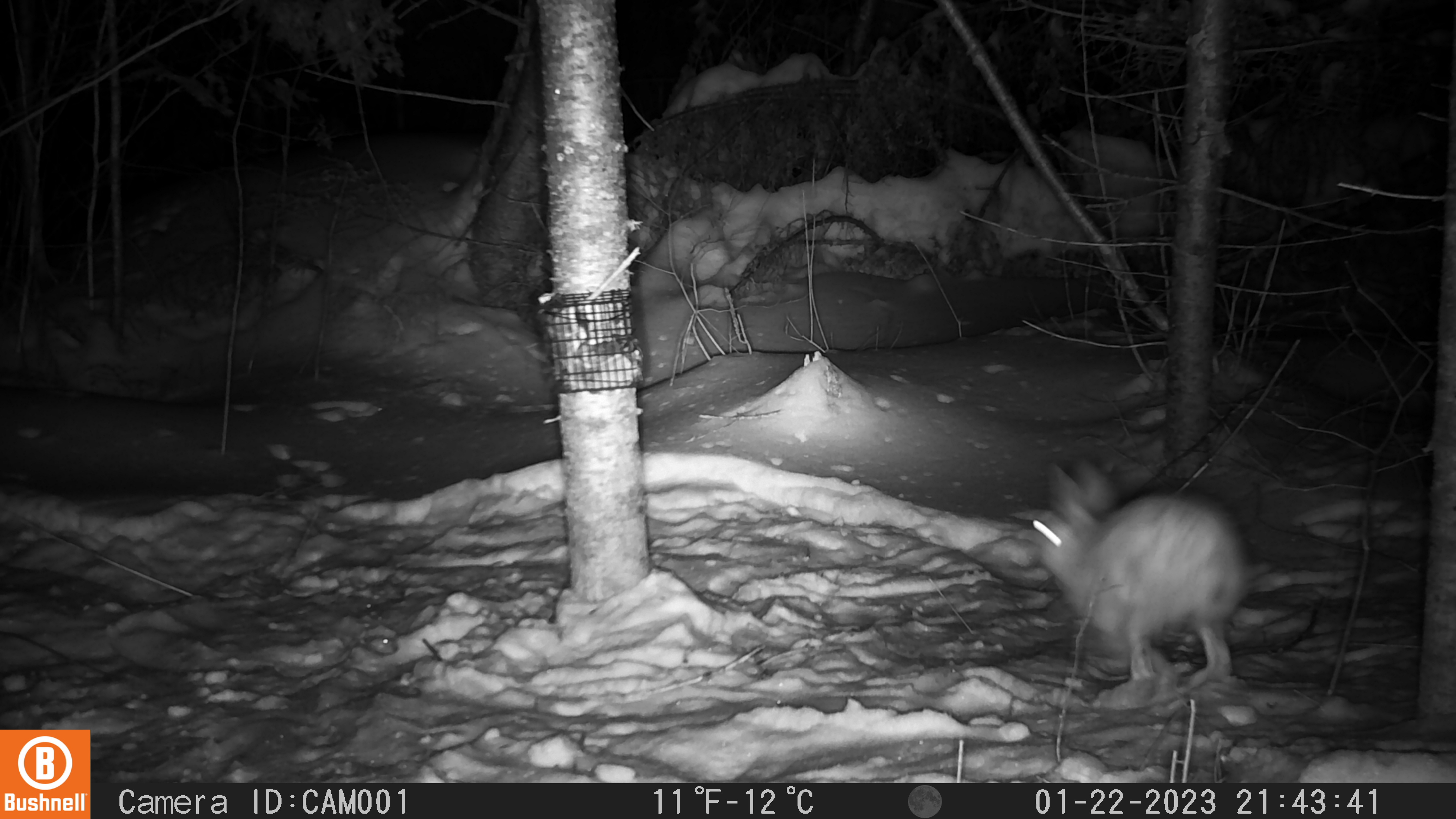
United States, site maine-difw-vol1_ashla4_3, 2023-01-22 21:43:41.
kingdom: Animalia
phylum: Chordata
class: Mammalia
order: Lagomorpha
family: Leporidae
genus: Lepus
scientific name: Lepus americanus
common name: snowshoe hare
Snowshoe hare (Lepus americanus).